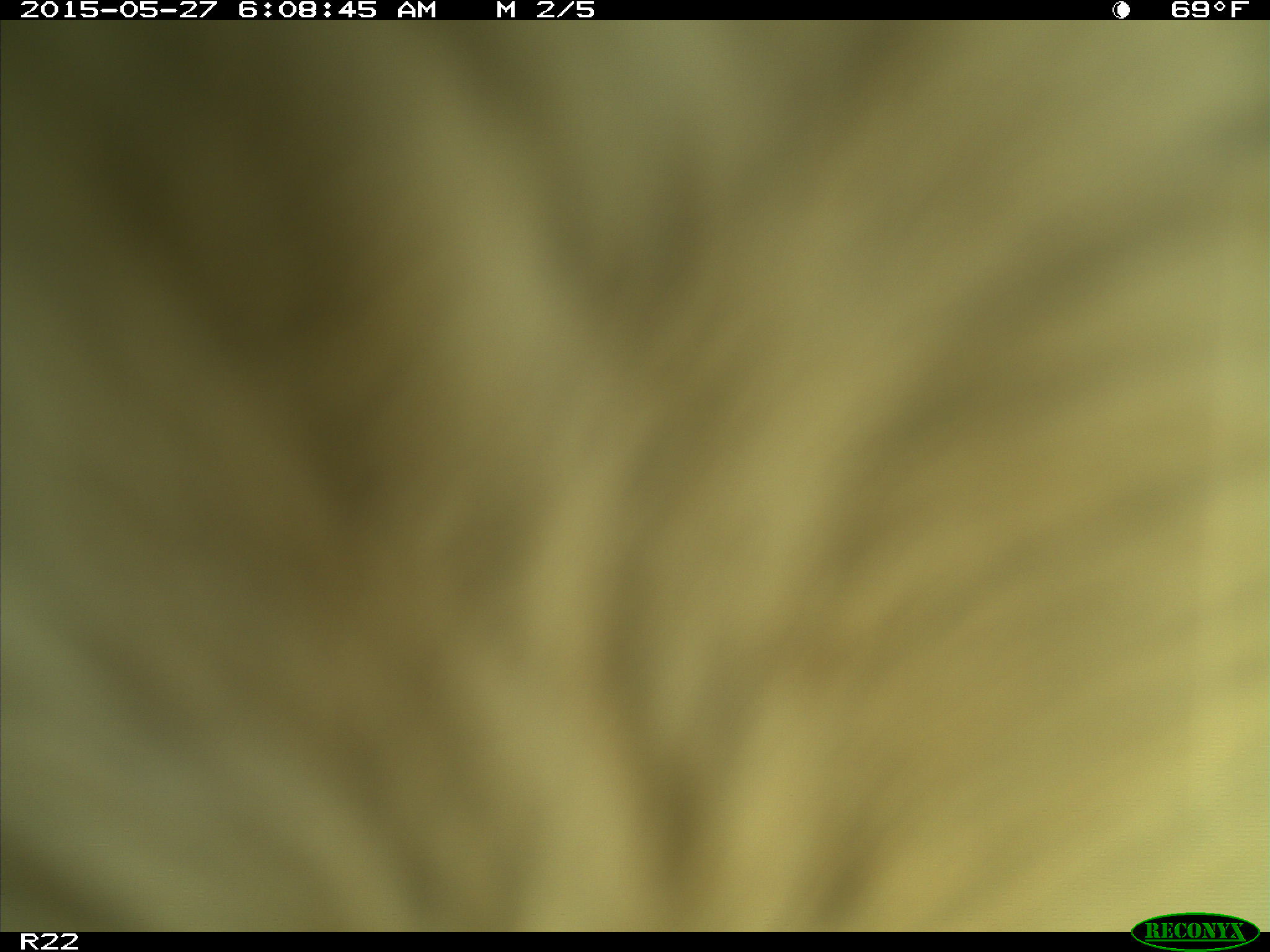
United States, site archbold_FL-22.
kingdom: Animalia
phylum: Chordata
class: Mammalia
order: Artiodactyla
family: Bovidae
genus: Bos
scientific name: Bos taurus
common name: domestic cow